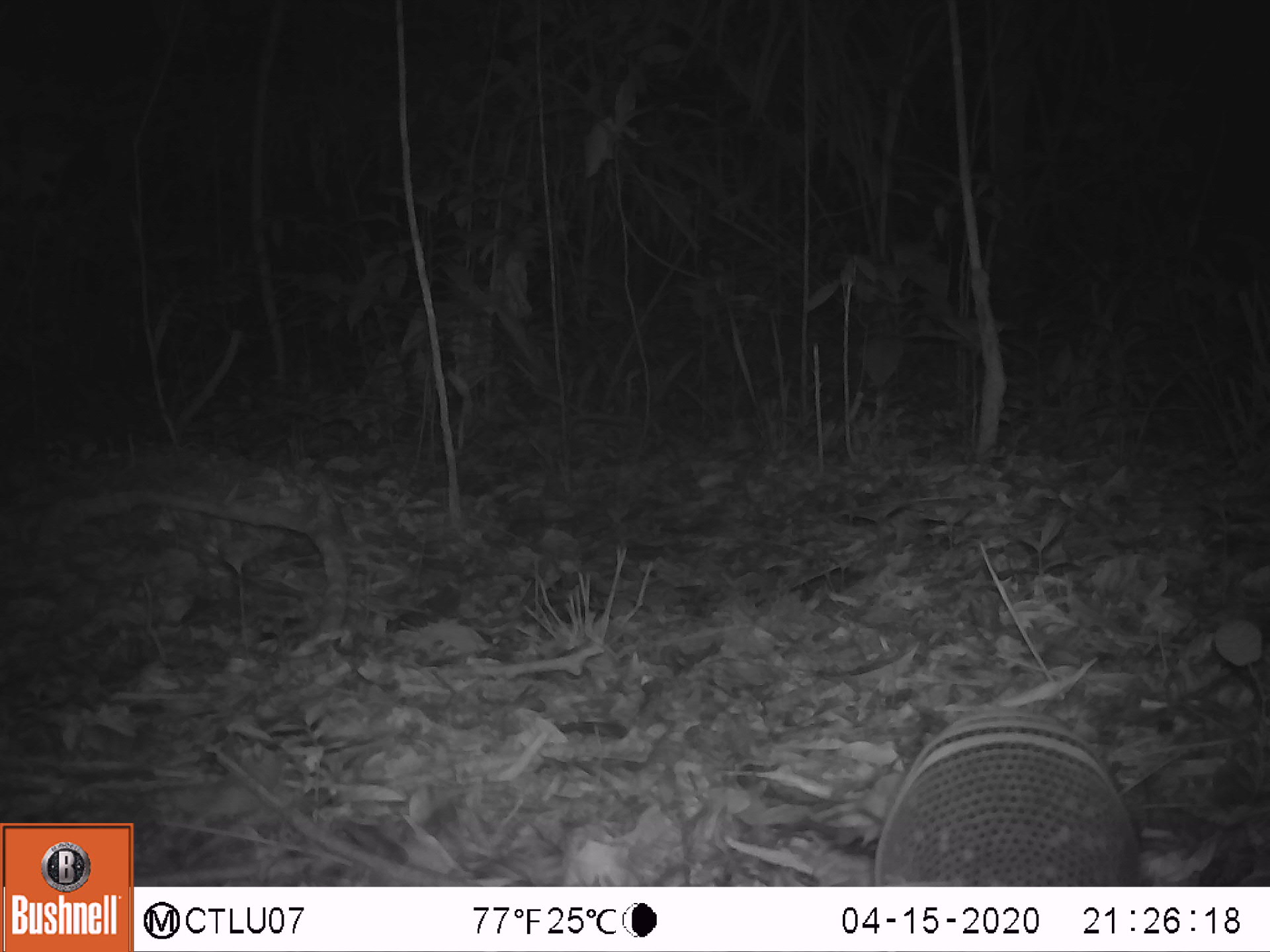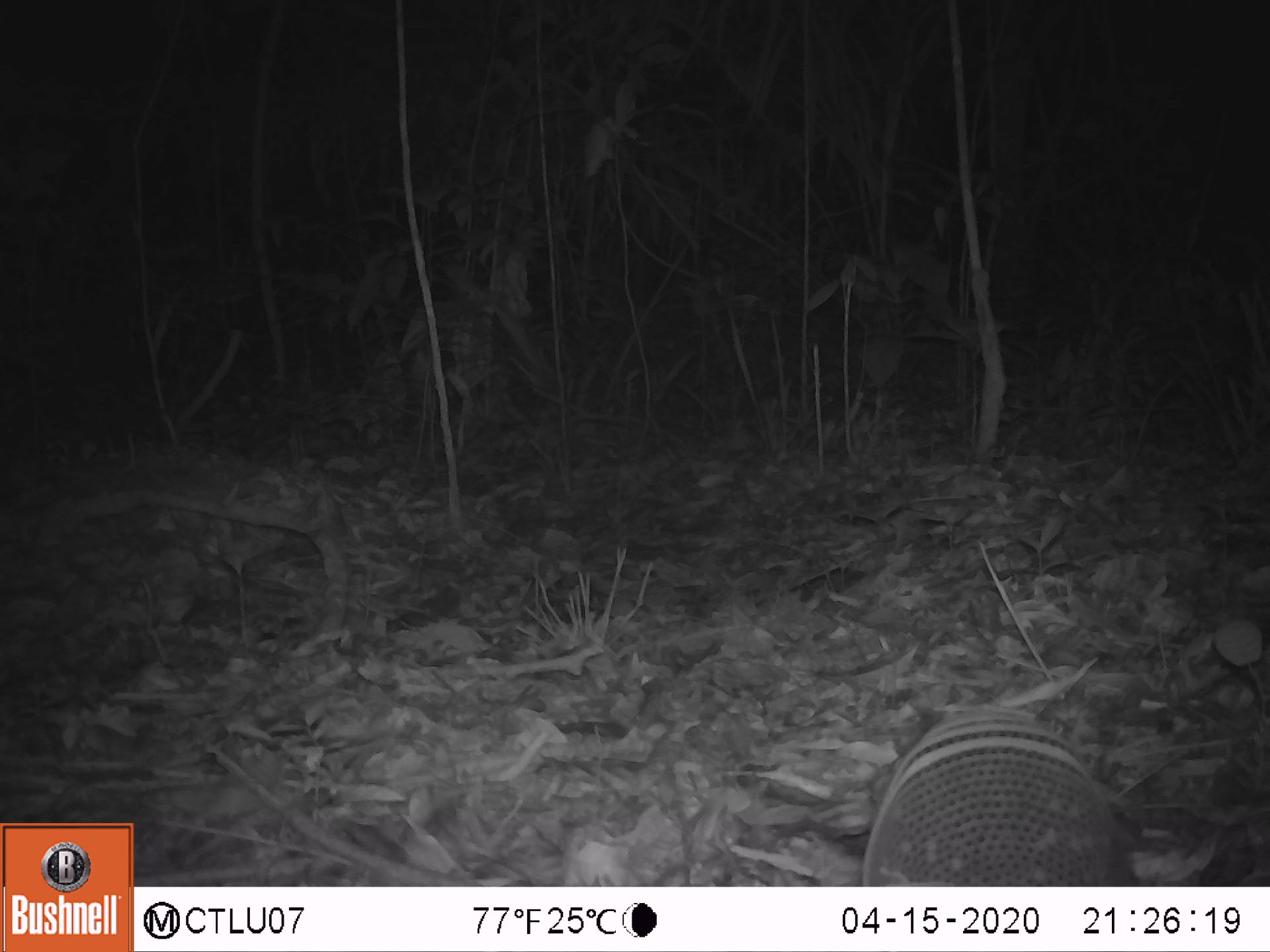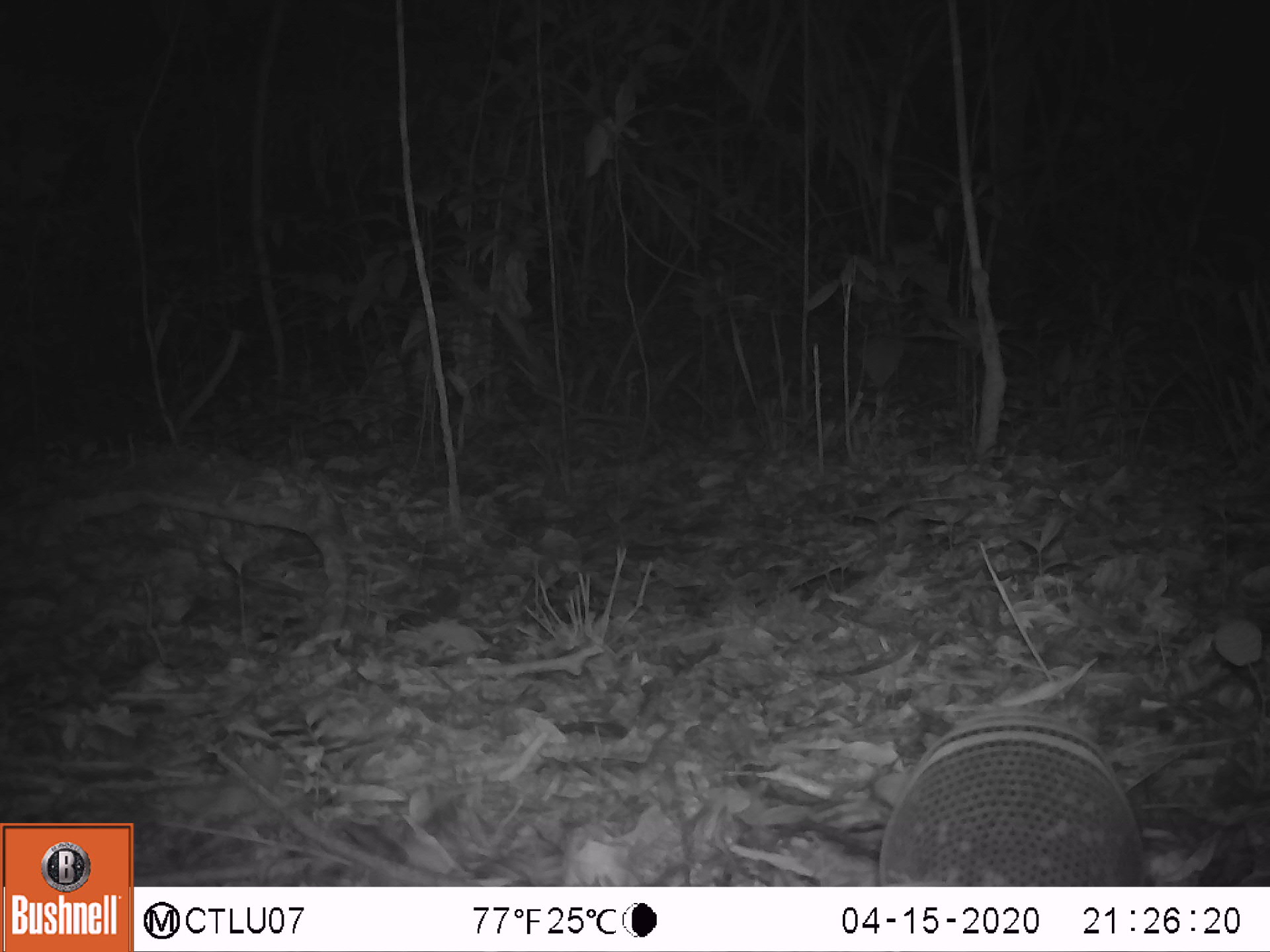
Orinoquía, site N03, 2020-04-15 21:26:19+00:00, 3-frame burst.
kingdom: Animalia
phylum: Chordata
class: Mammalia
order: Cingulata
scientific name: Cingulata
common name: armadillo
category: unknown armadillo